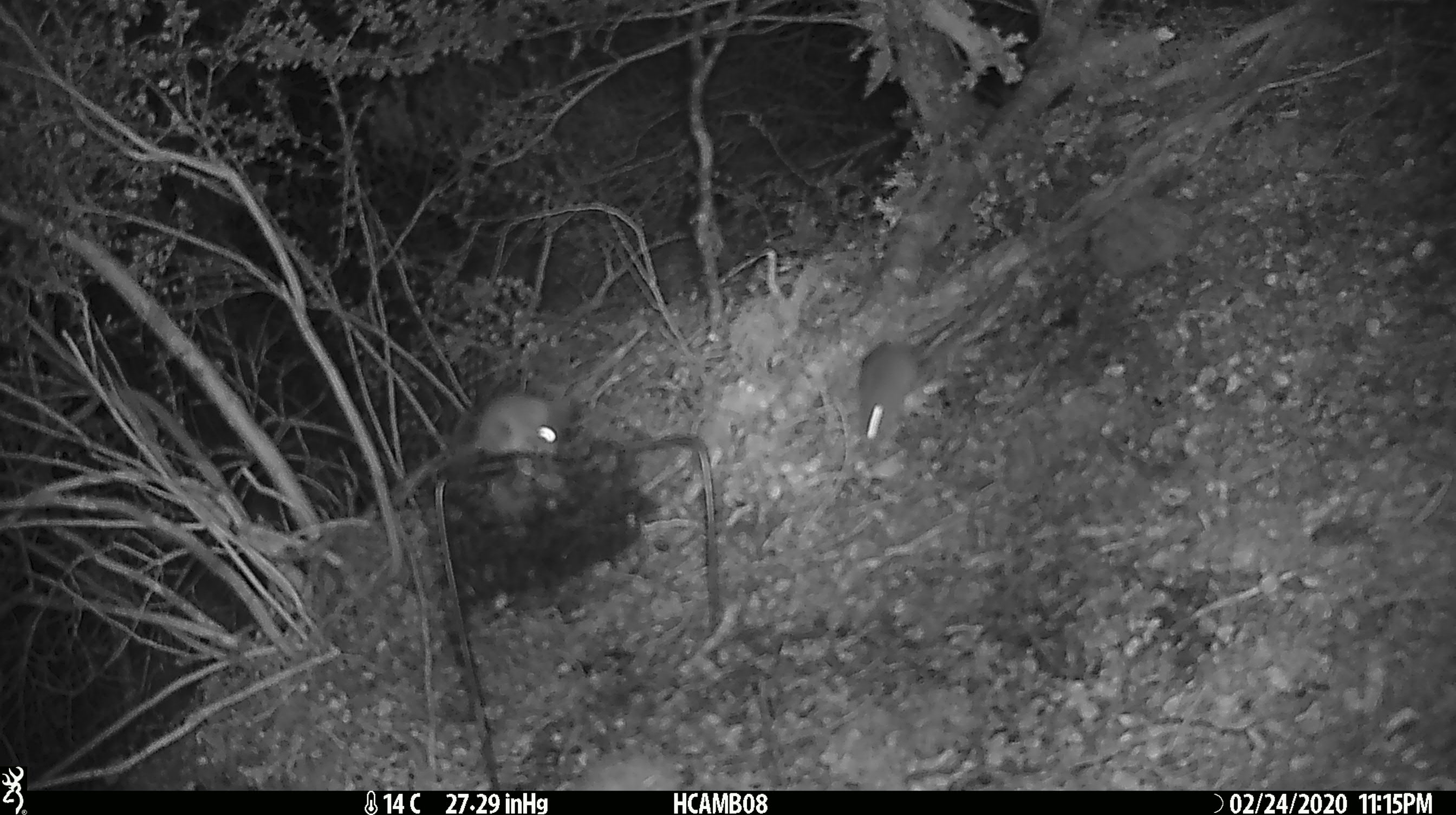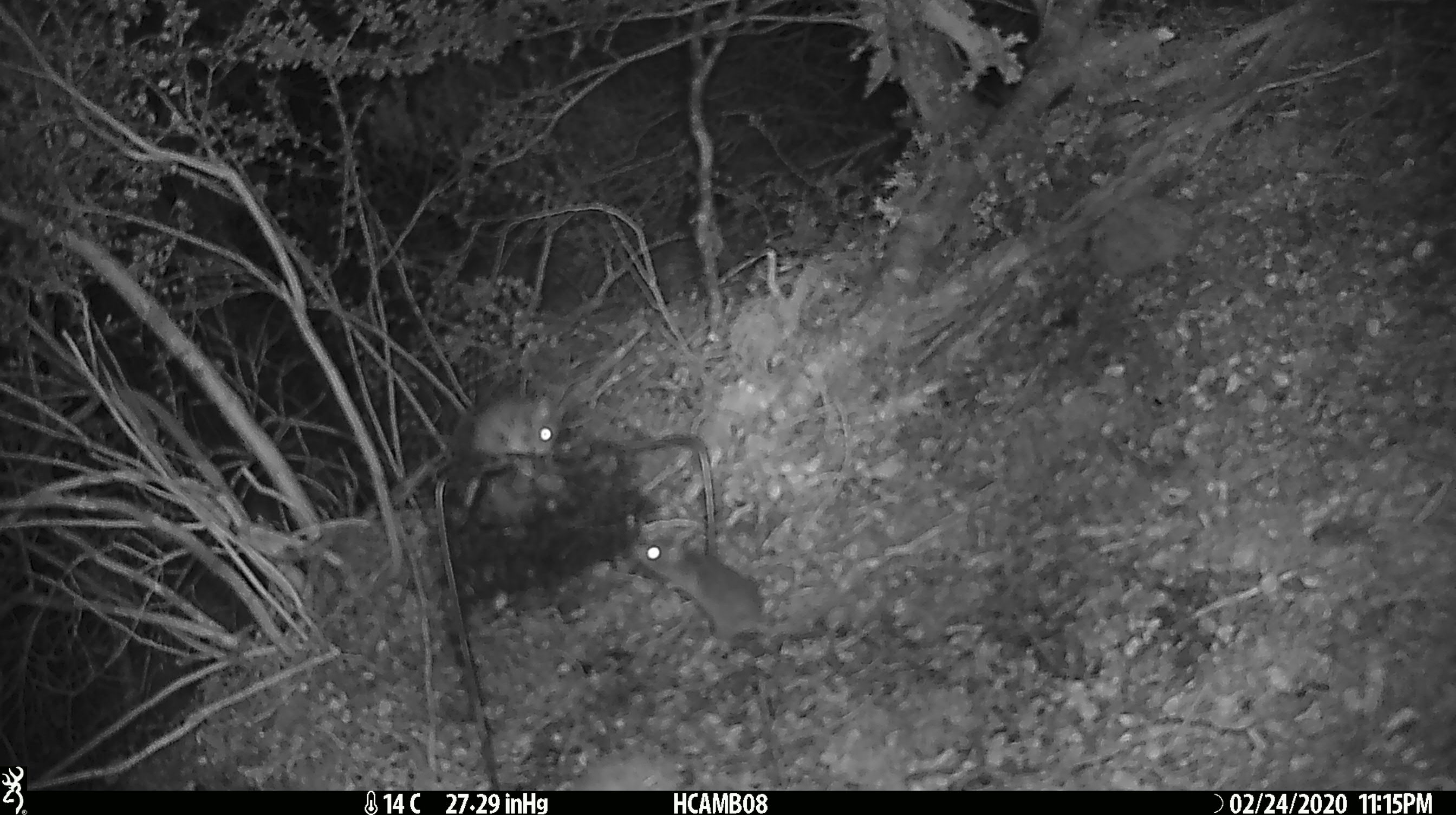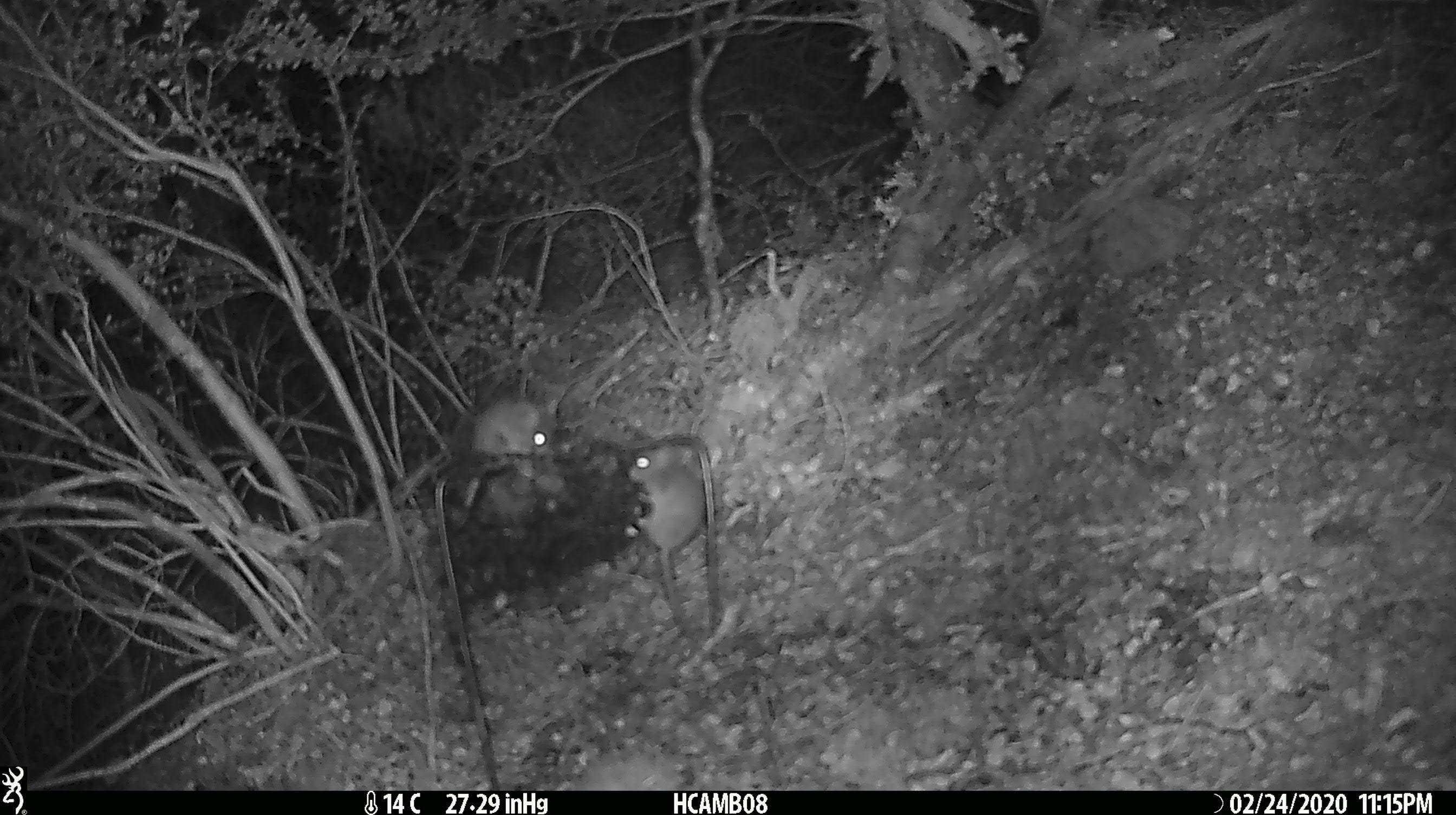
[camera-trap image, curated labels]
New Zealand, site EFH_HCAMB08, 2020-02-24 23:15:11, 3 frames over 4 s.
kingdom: Animalia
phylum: Chordata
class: Mammalia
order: Rodentia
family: Muridae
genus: Mus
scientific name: Mus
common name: mouse